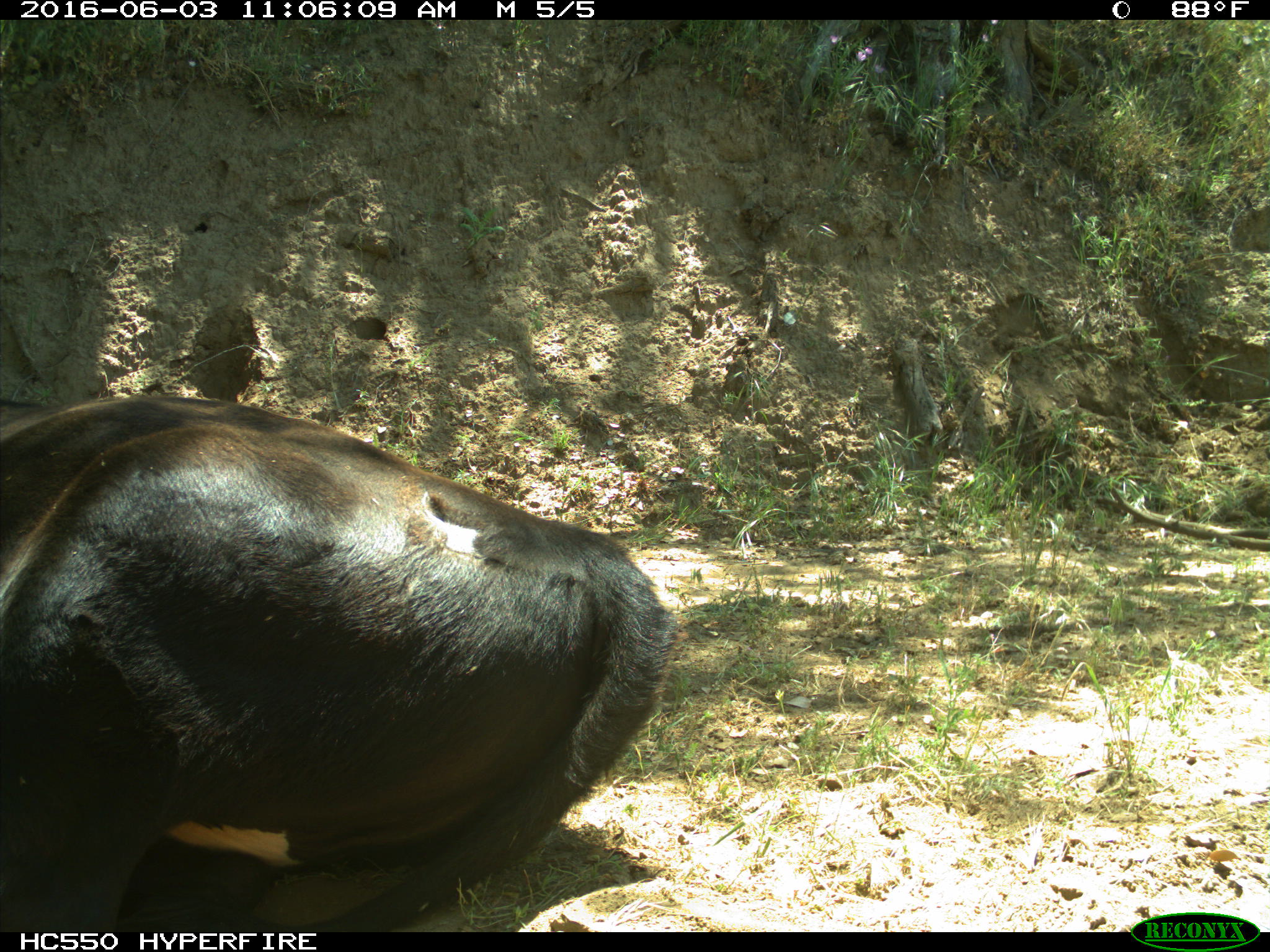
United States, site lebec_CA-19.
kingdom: Animalia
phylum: Chordata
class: Mammalia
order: Artiodactyla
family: Bovidae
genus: Bos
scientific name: Bos taurus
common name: domestic cow